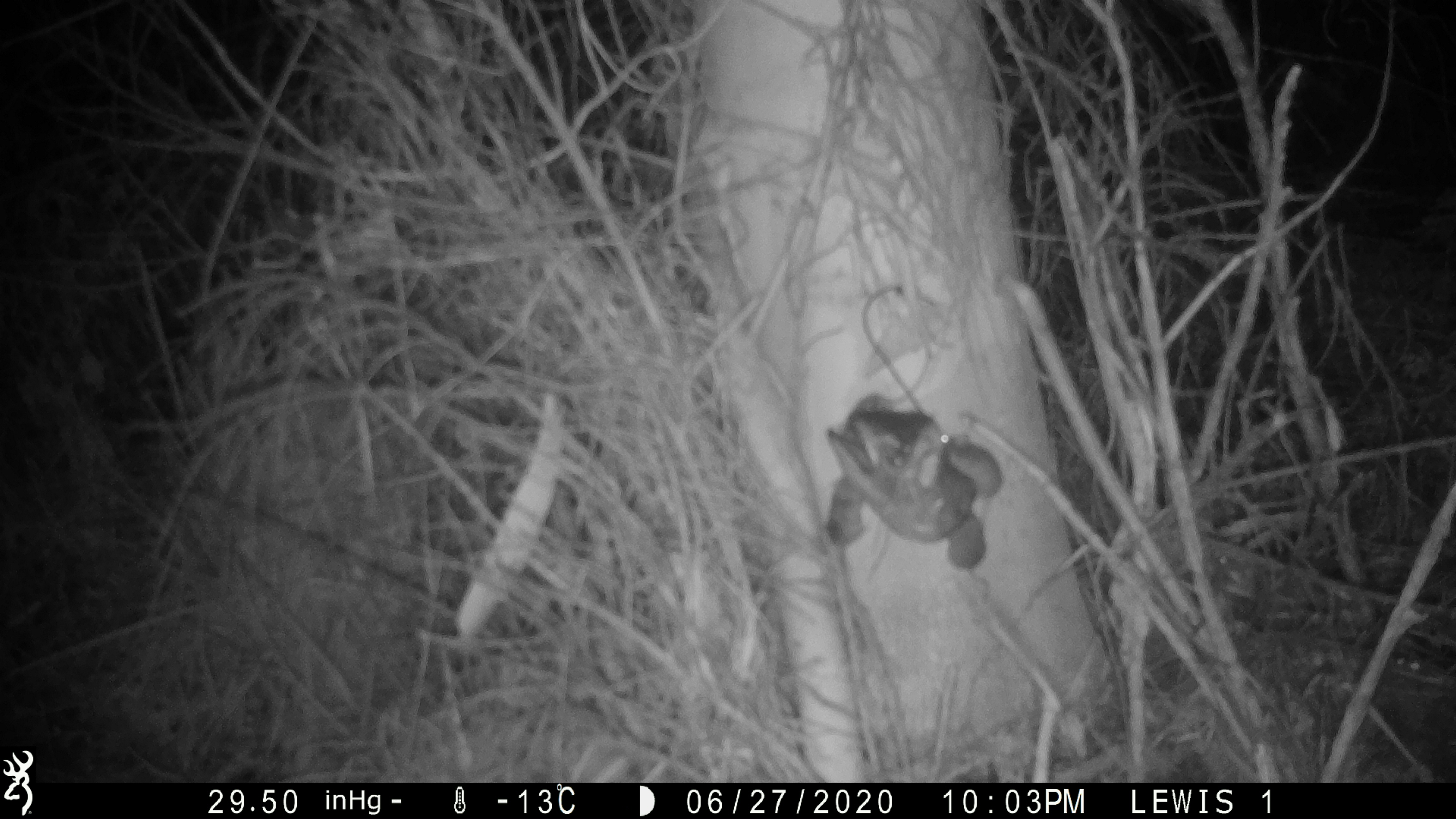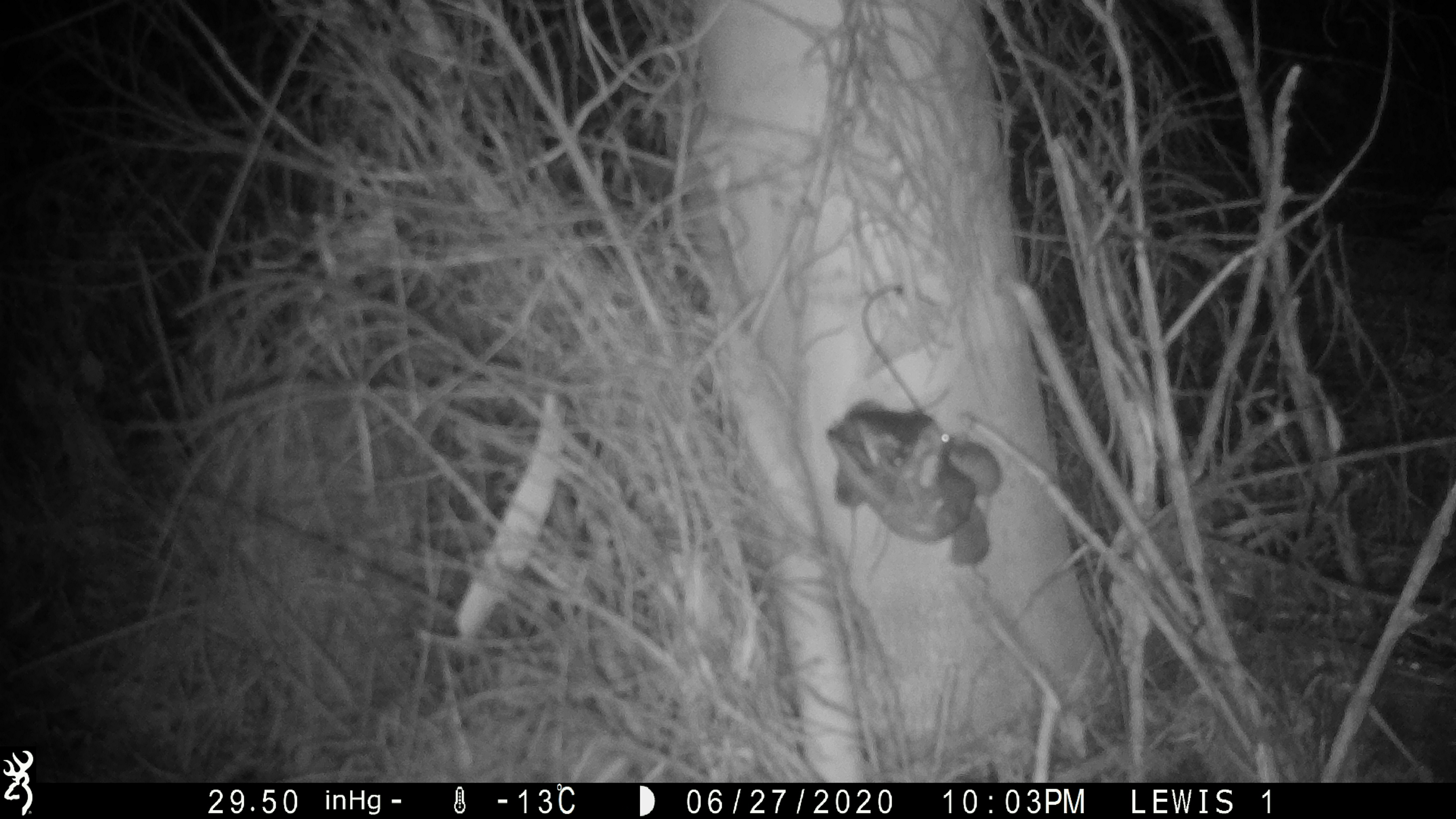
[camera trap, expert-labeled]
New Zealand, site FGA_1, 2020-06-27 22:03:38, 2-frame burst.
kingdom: Animalia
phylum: Chordata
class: Mammalia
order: Rodentia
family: Muridae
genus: Mus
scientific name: Mus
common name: mouse